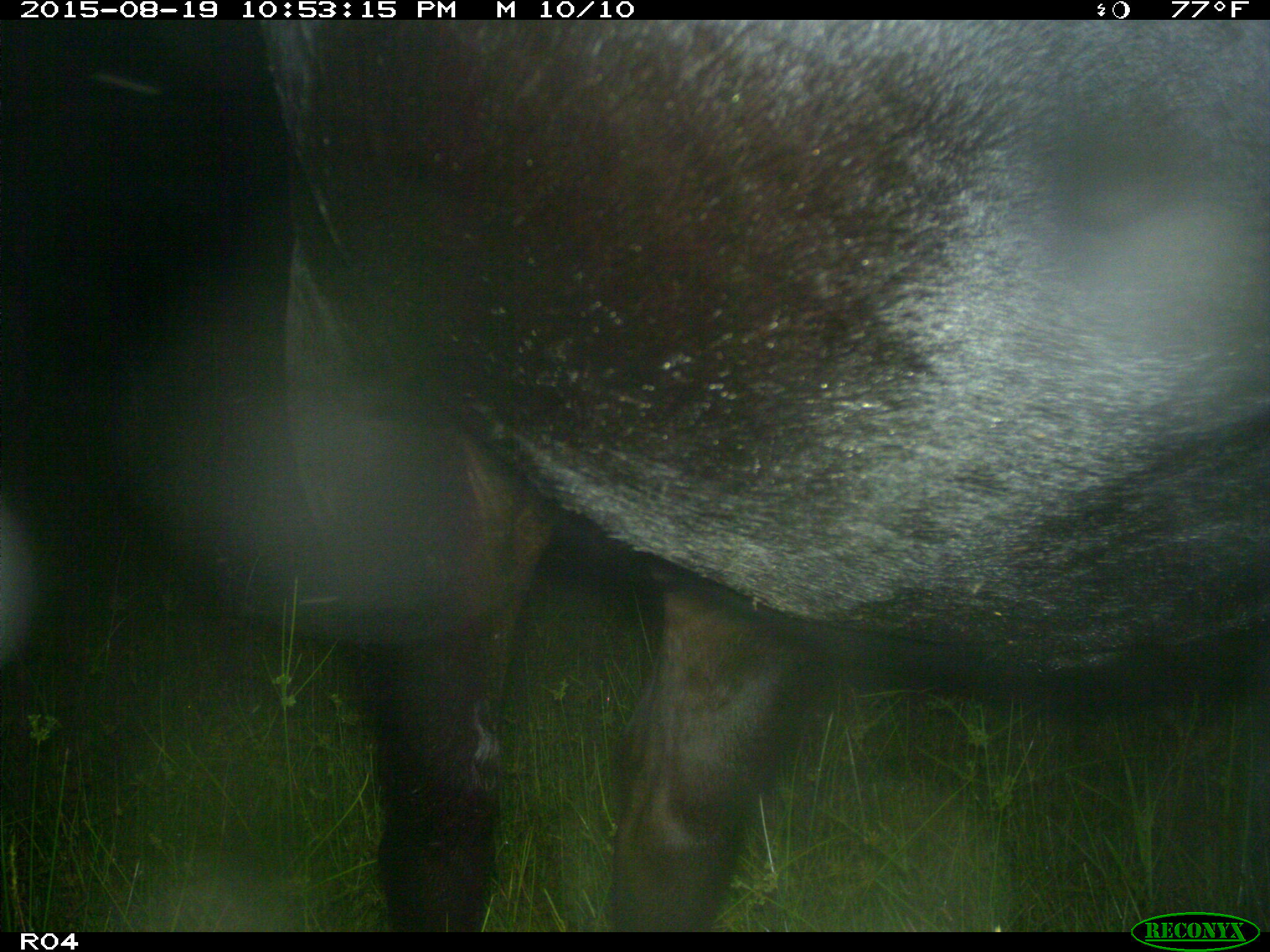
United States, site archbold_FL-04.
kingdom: Animalia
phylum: Chordata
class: Mammalia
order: Artiodactyla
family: Bovidae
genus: Bos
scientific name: Bos taurus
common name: domestic cow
Bos taurus (domestic cow).